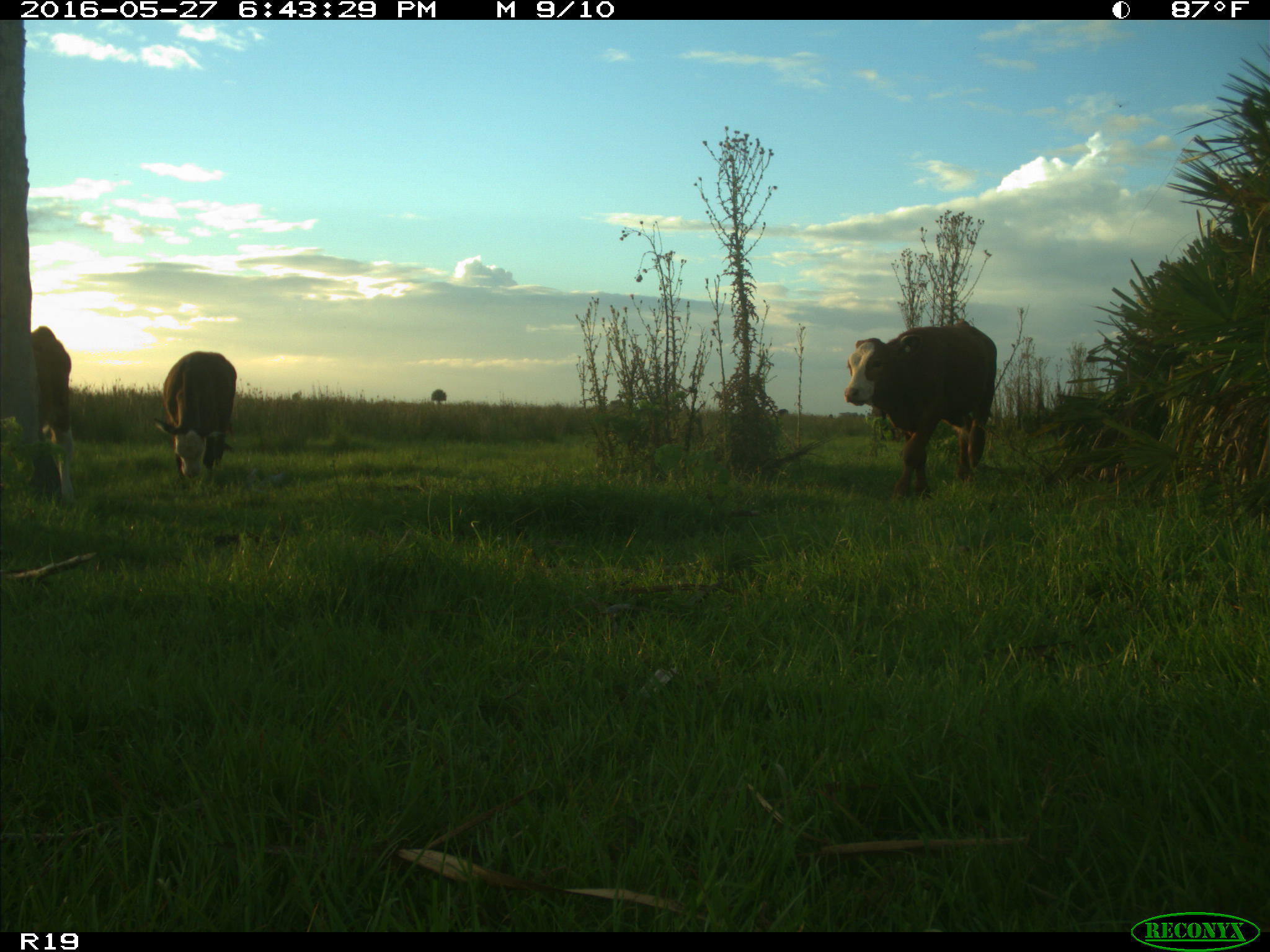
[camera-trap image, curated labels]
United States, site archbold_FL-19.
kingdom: Animalia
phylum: Chordata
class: Mammalia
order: Artiodactyla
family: Bovidae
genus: Bos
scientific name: Bos taurus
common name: domestic cow